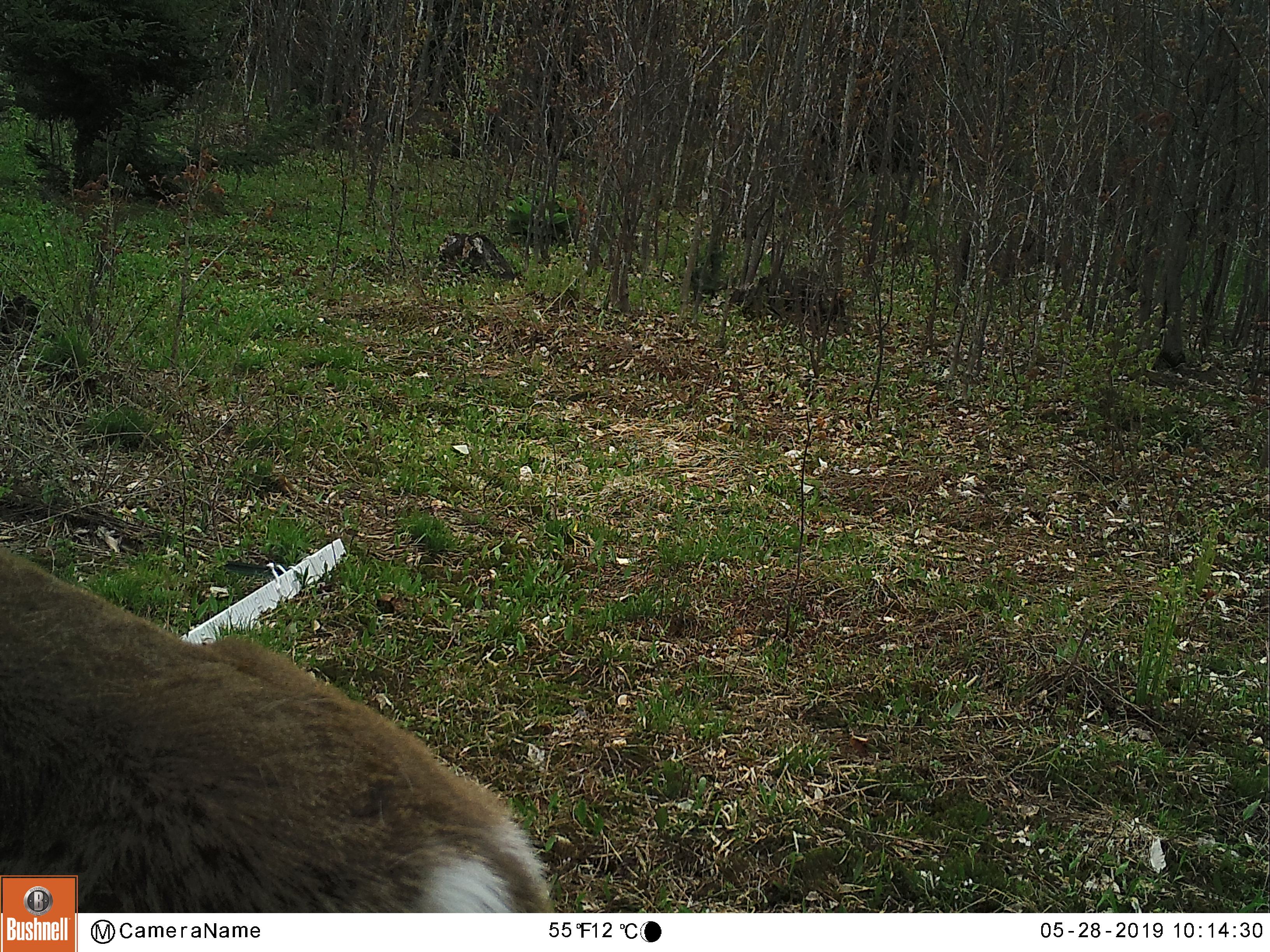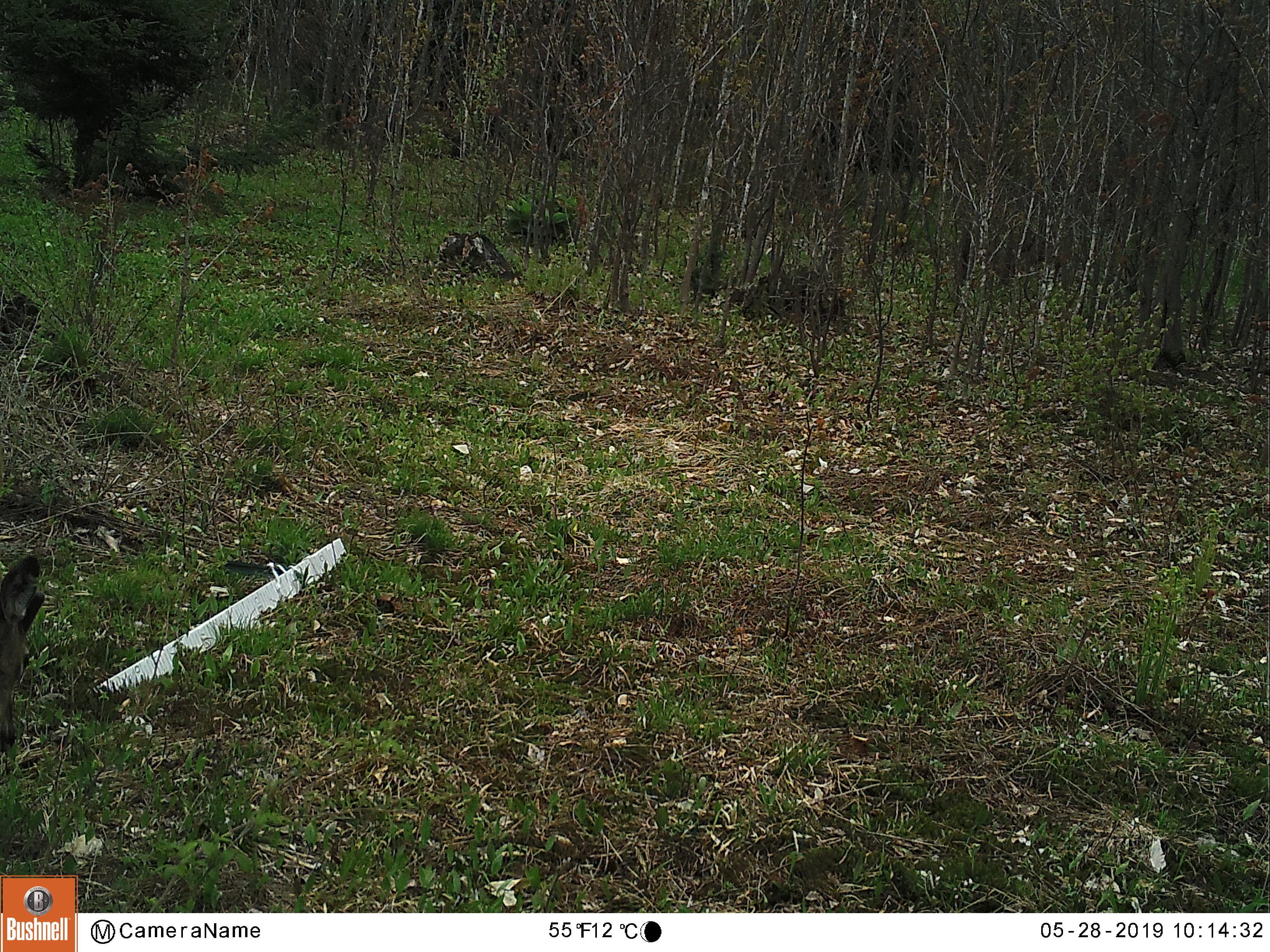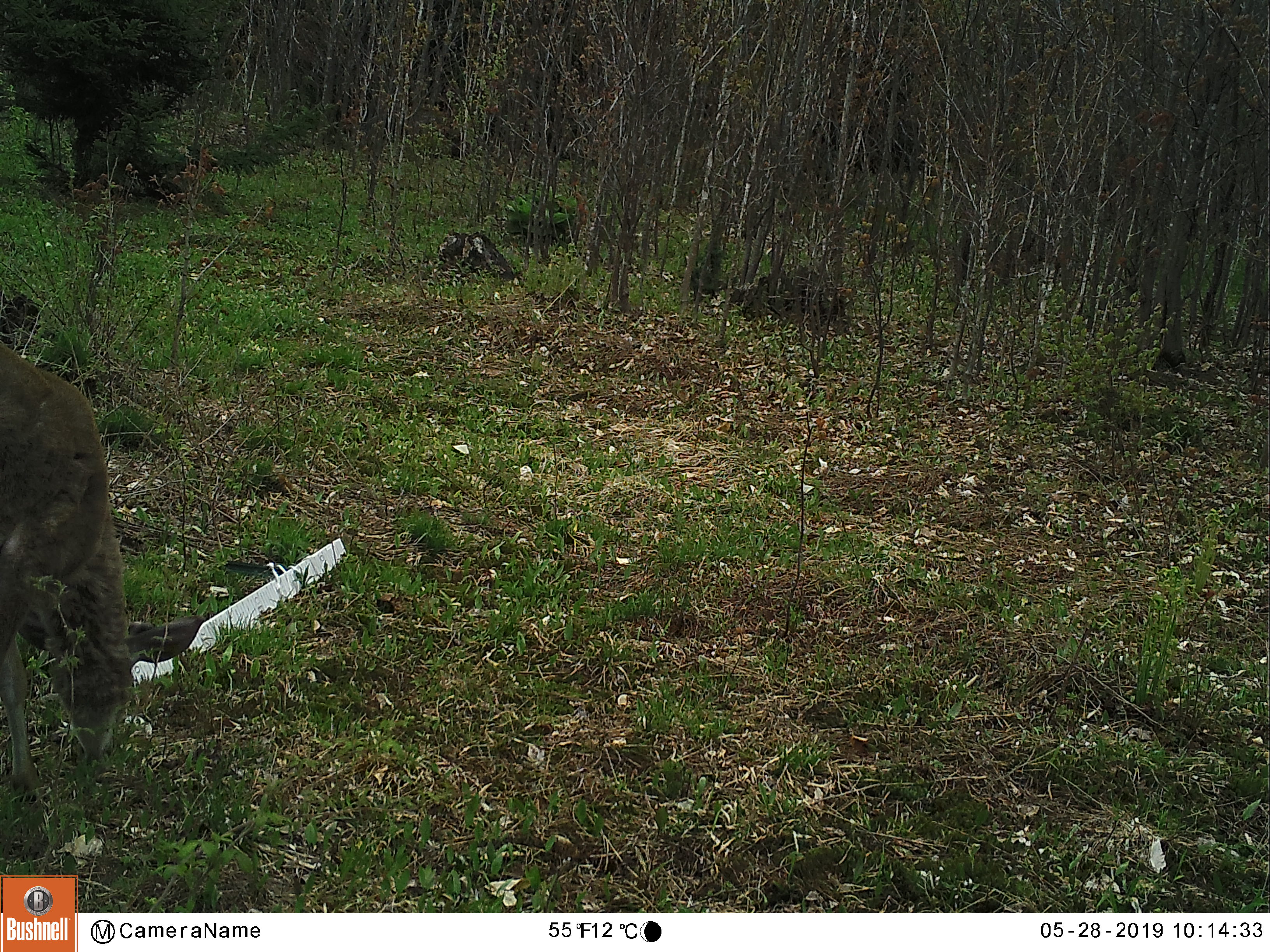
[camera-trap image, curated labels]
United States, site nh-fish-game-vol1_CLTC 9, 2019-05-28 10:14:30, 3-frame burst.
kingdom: Animalia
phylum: Chordata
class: Mammalia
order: Artiodactyla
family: Cervidae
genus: Odocoileus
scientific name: Odocoileus virginianus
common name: white-tailed deer